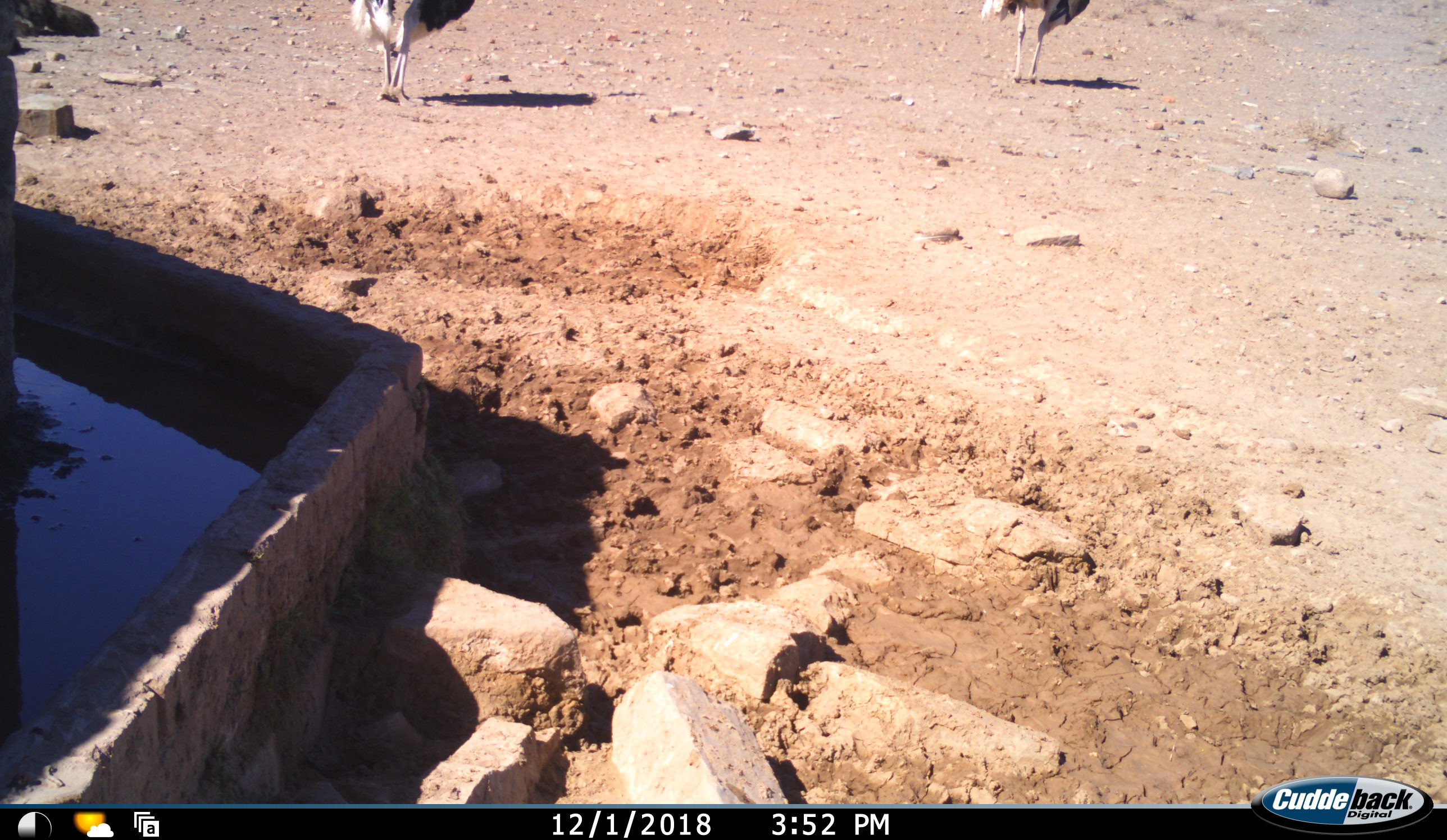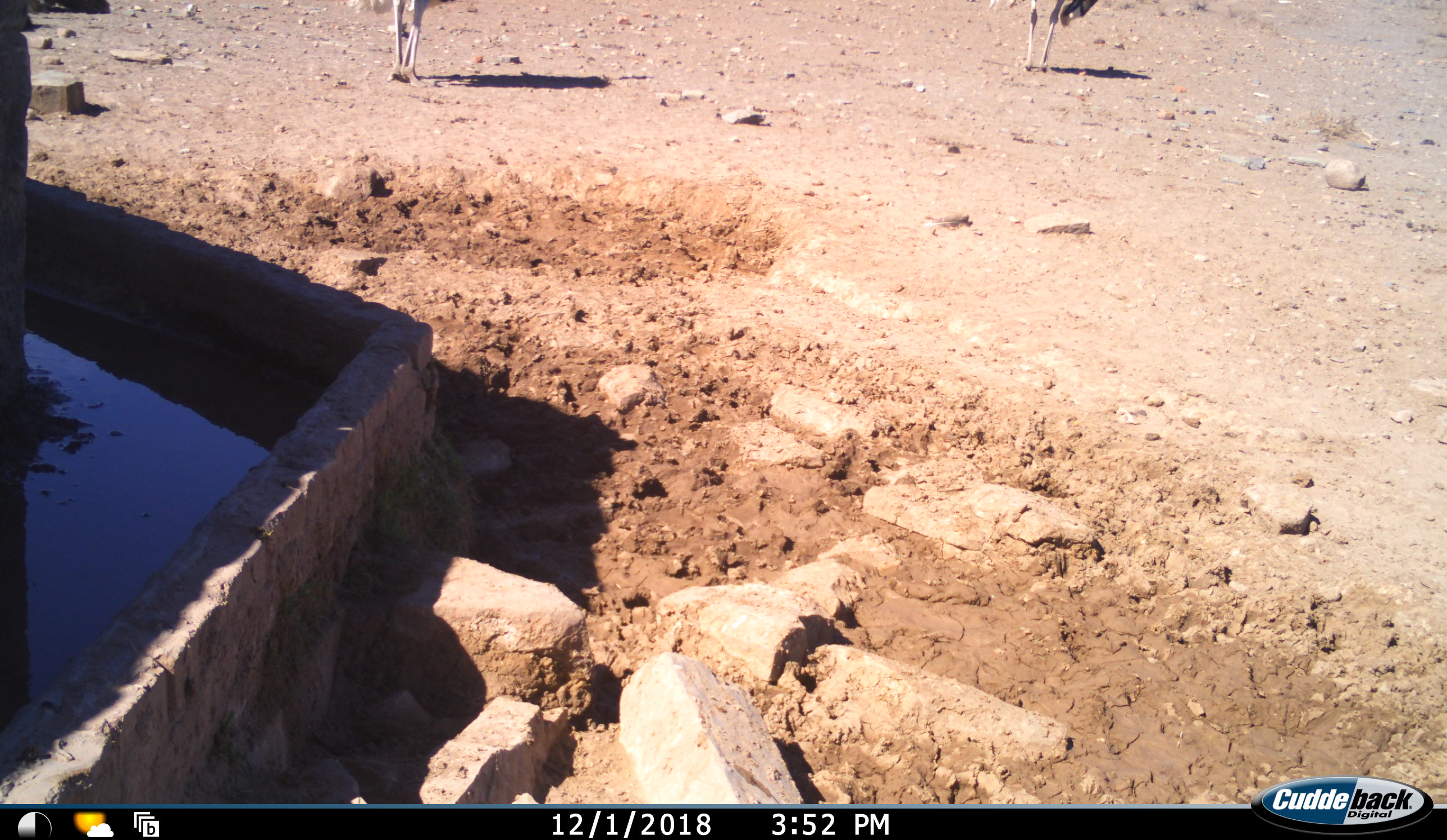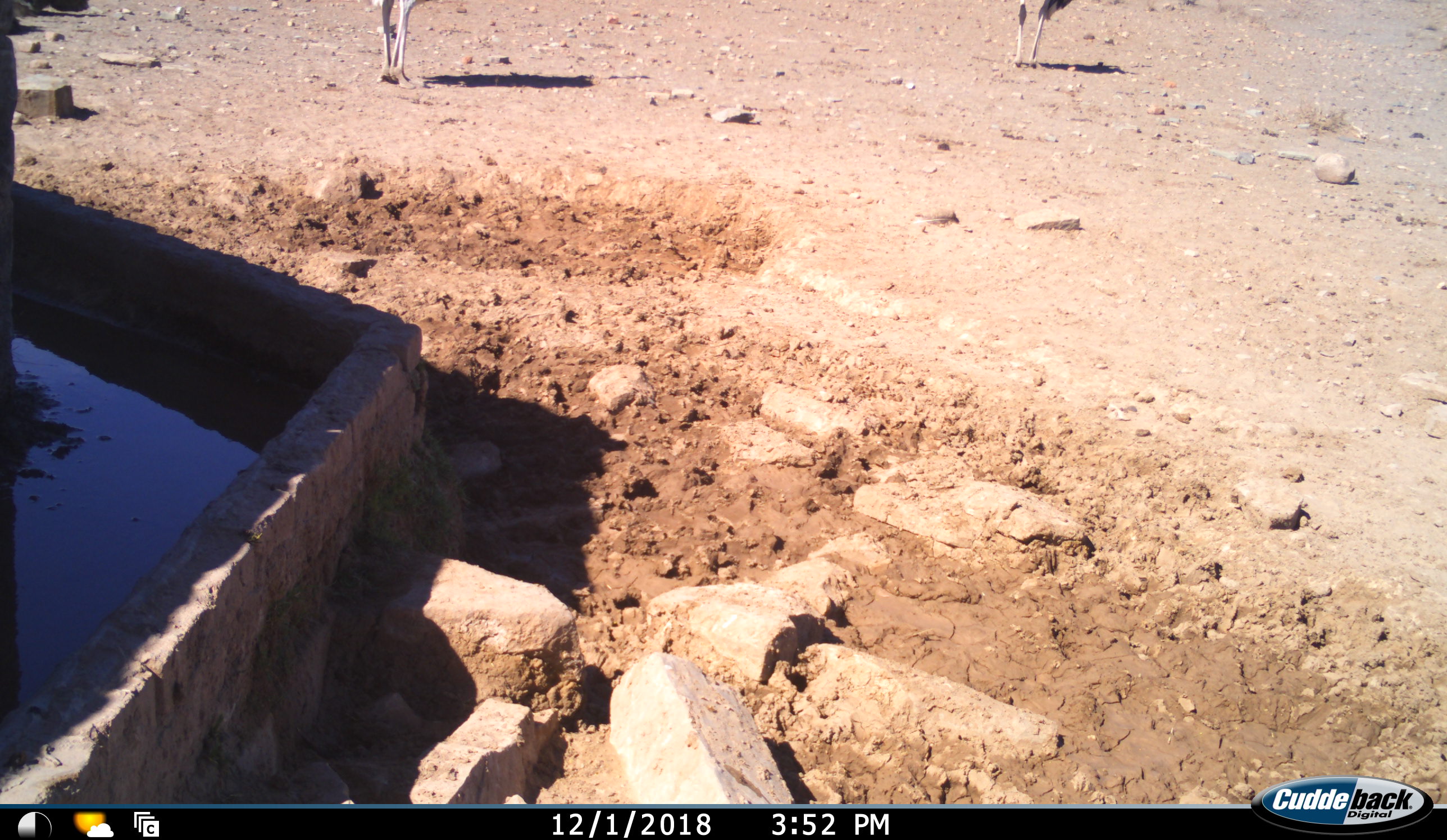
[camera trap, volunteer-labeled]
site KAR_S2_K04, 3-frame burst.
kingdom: Animalia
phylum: Chordata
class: Aves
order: Struthioniformes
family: Struthionidae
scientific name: Struthionidae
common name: ostrich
Ostrich (Struthionidae), count 2. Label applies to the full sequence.